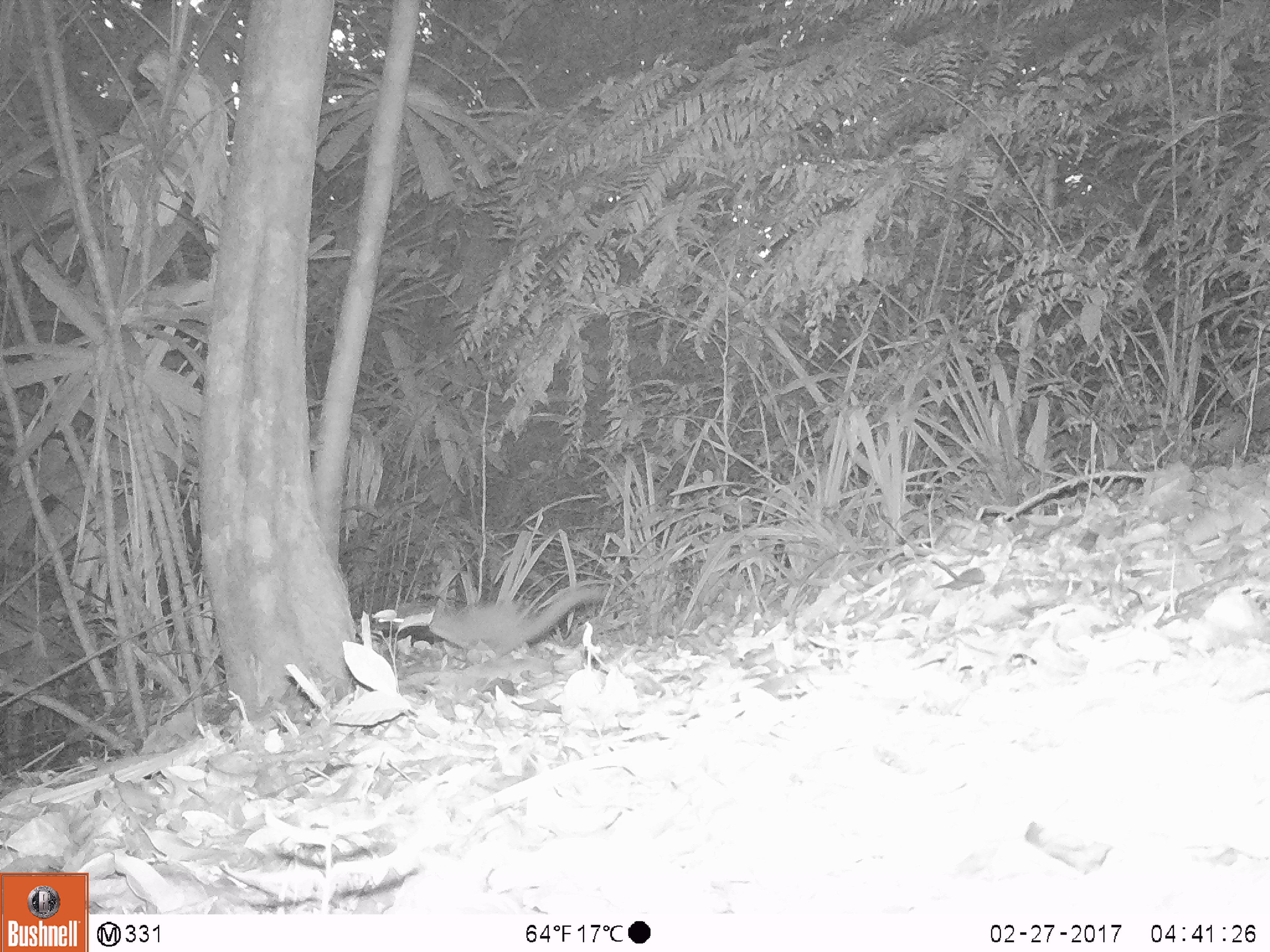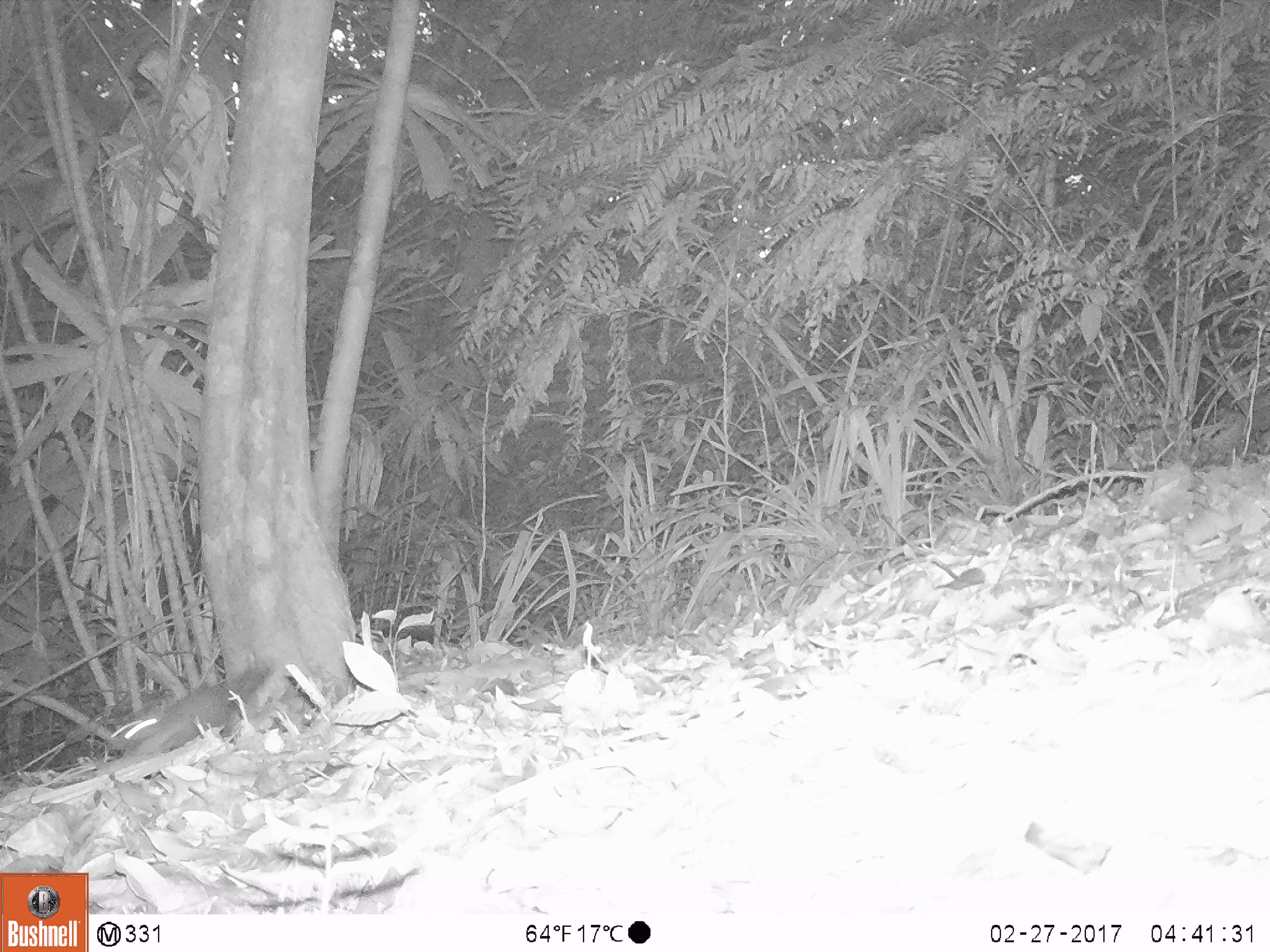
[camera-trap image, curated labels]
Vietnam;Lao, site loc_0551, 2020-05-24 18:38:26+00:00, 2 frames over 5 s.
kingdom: Animalia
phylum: Chordata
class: Mammalia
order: Carnivora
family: Mustelidae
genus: Melogale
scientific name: Melogale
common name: ferret badger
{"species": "ferret badger (Melogale)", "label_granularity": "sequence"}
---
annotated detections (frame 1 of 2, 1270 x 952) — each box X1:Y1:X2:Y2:
ferret badger: 429:586:606:658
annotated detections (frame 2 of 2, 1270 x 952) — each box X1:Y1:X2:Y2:
ferret badger: 105:668:271:768